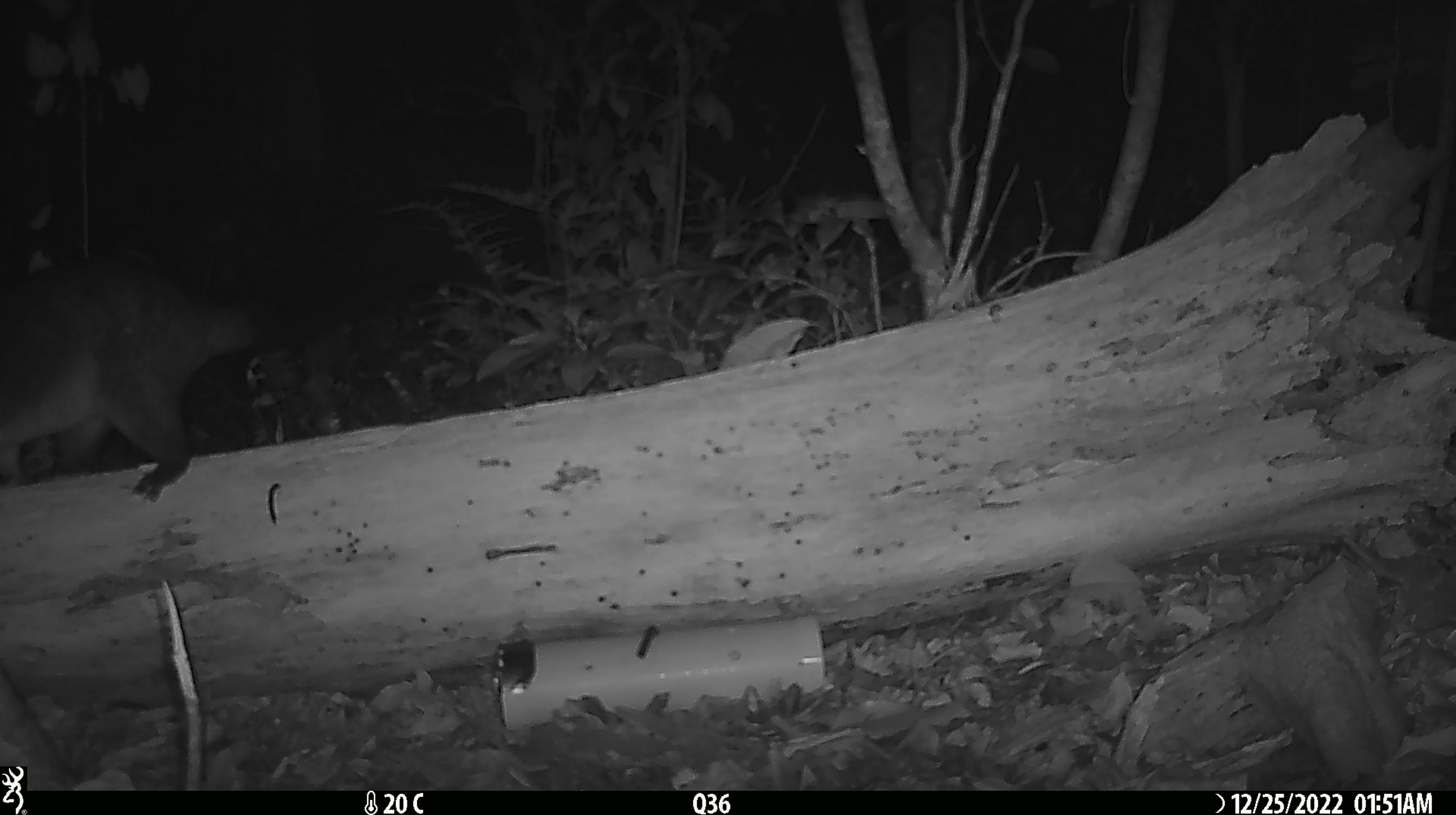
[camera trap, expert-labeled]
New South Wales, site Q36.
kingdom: Animalia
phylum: Chordata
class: Mammalia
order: Diprotodontia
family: Phalangeridae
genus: Trichosurus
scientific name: Trichosurus vulpecula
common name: common brushtail possum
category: possum